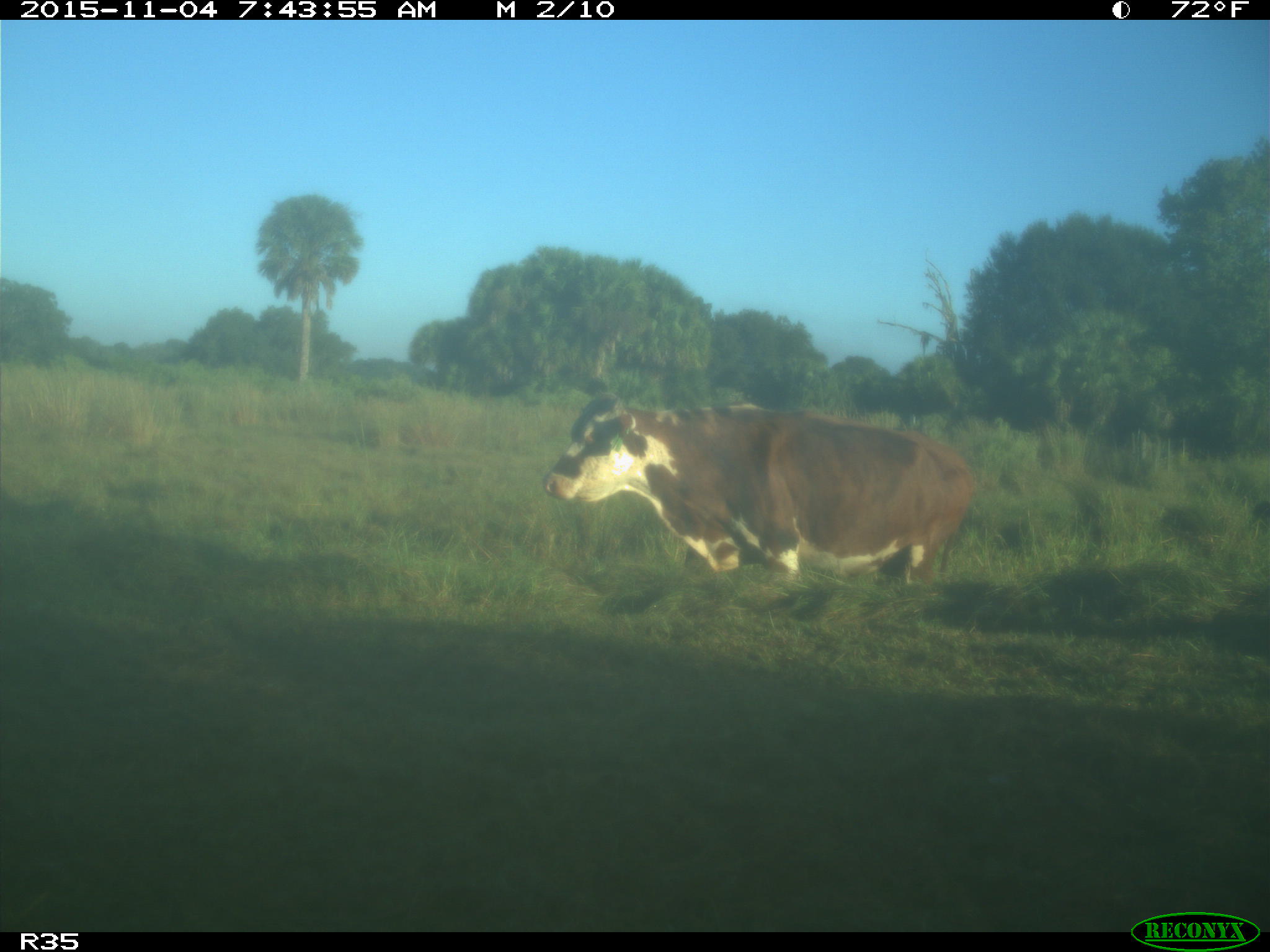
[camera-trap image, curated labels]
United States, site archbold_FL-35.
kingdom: Animalia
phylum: Chordata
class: Mammalia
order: Artiodactyla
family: Bovidae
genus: Bos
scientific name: Bos taurus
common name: domestic cow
Bos taurus (domestic cow).